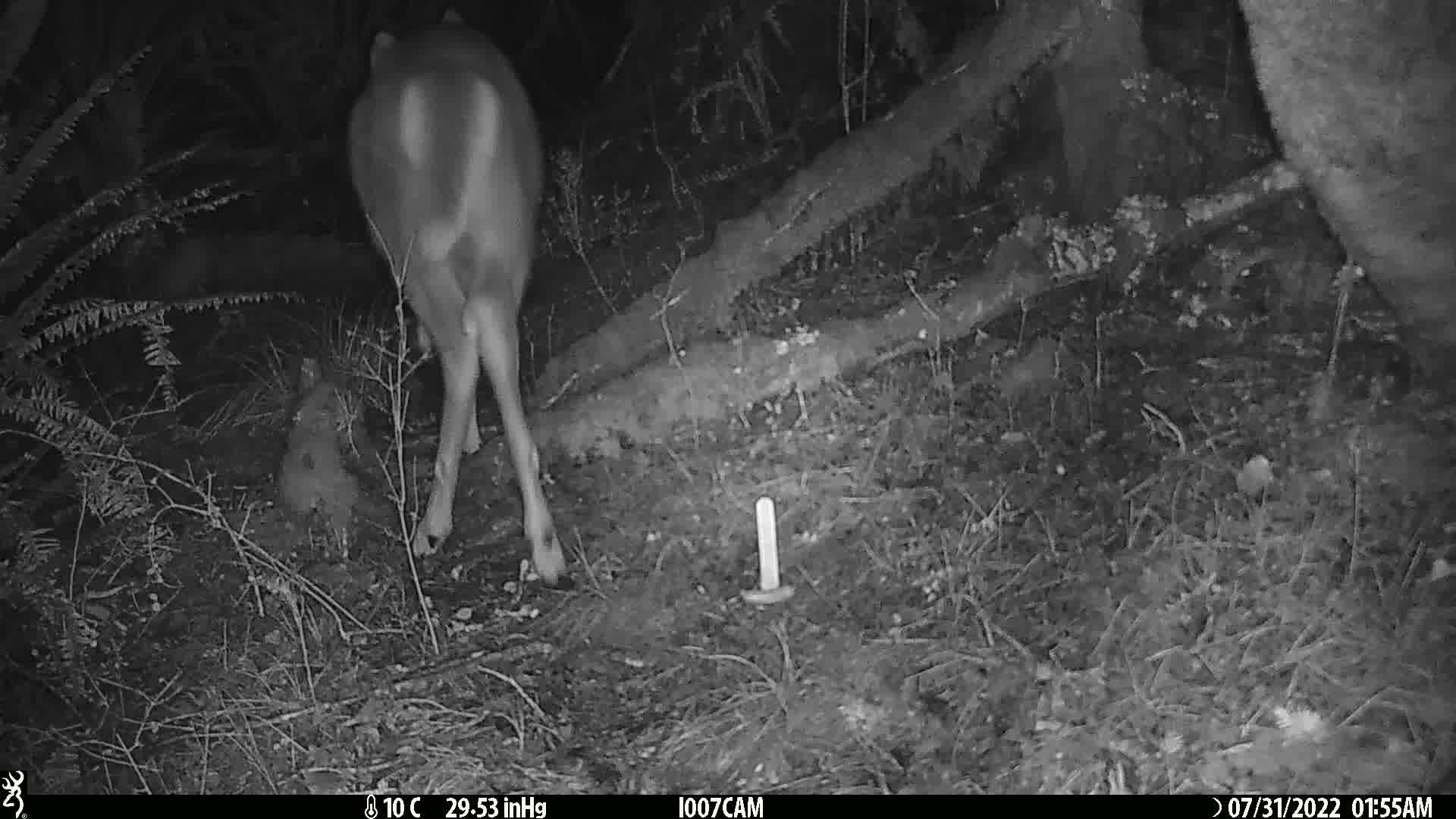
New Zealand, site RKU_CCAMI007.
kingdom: Animalia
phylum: Chordata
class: Mammalia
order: Artiodactyla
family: Cervidae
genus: Odocoileus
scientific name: Odocoileus virginianus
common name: white-tailed deer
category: white tailed deer